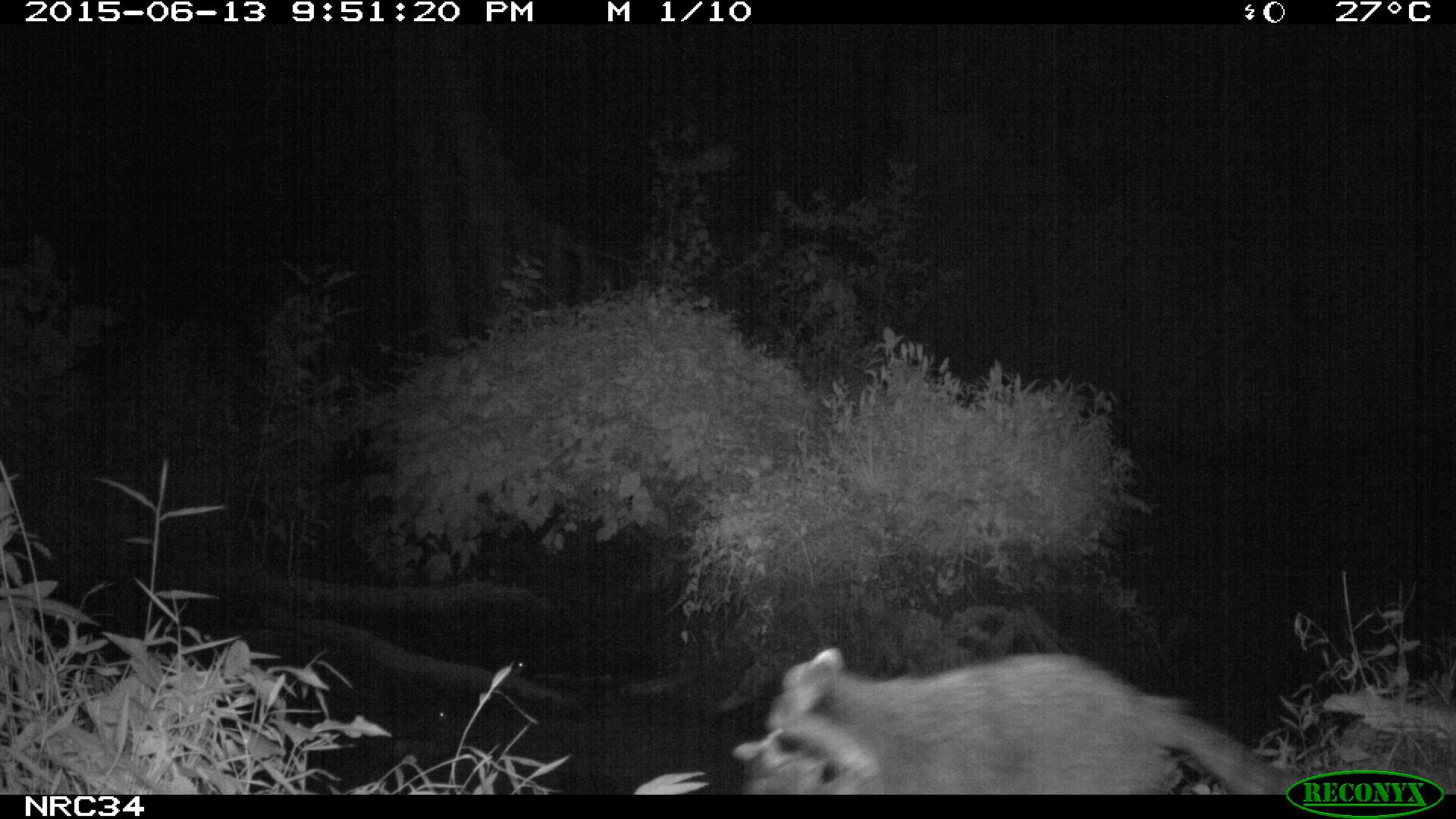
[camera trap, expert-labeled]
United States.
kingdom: Animalia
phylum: Chordata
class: Mammalia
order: Carnivora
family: Procyonidae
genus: Procyon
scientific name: Procyon lotor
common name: northern raccoon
Northern Raccoon (Procyon lotor).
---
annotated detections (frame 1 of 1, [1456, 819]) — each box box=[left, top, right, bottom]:
Northern Raccoon: box=[737, 634, 1297, 800]